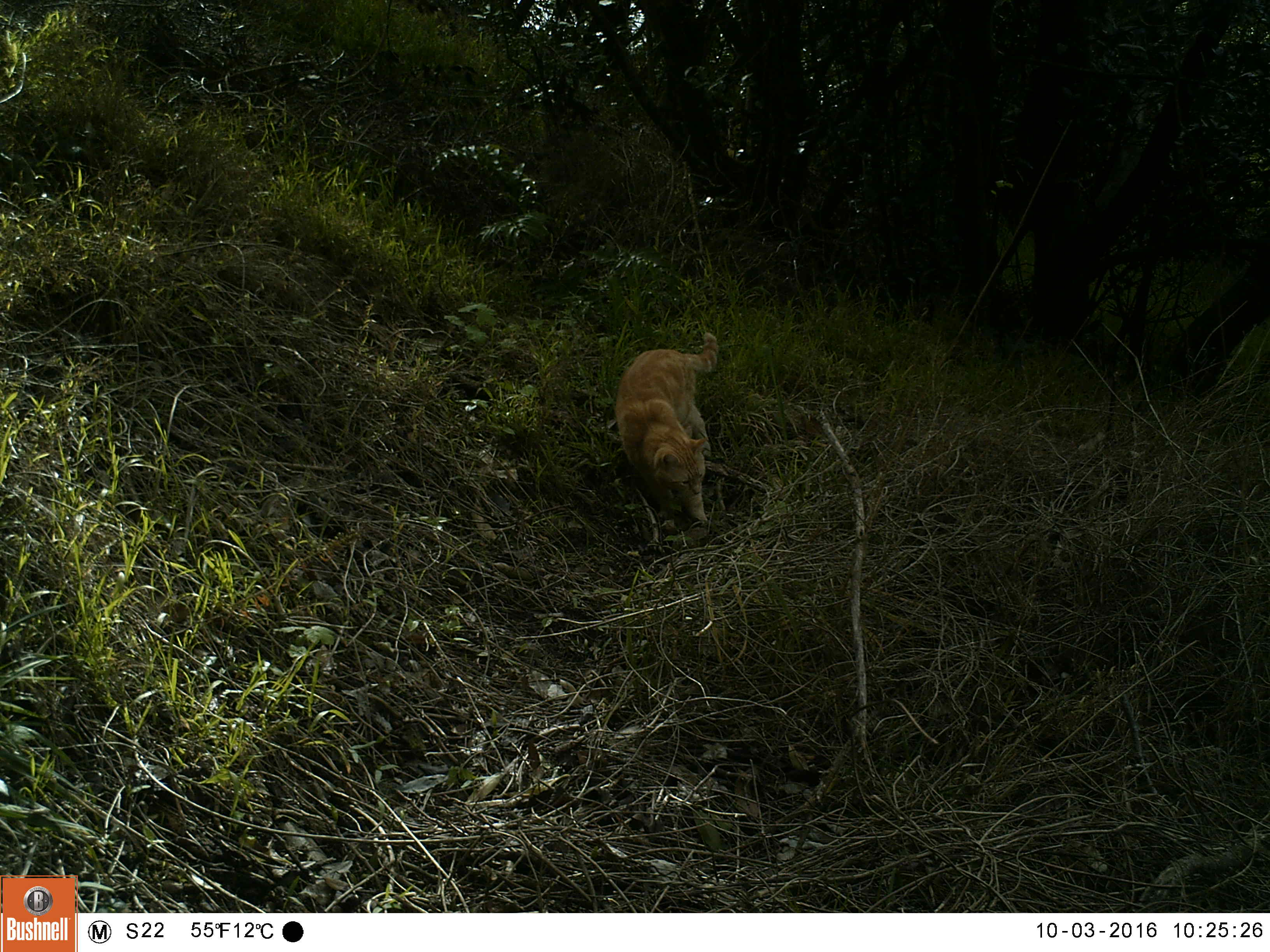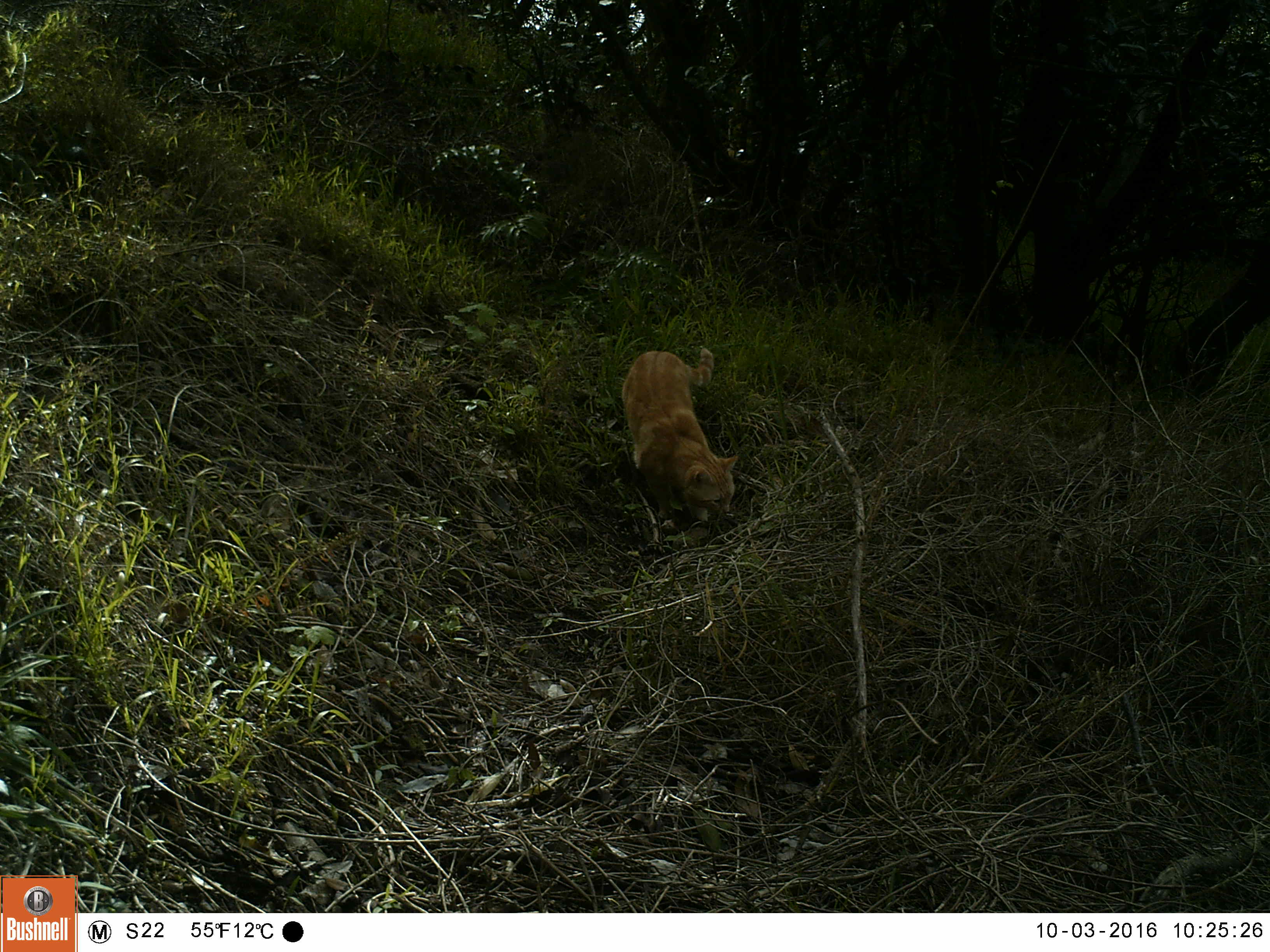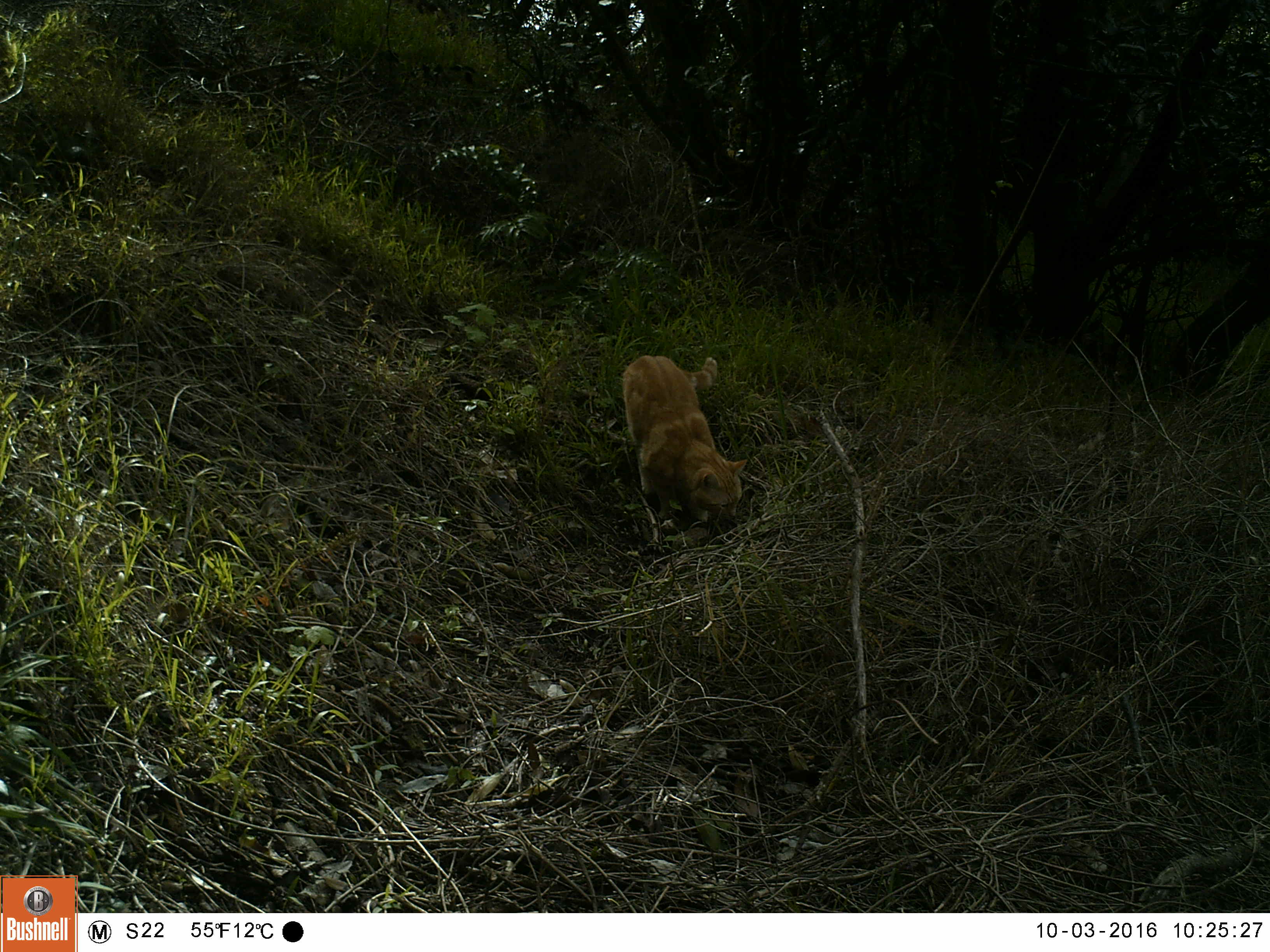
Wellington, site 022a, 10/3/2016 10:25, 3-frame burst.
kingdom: Animalia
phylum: Chordata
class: Mammalia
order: Carnivora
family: Felidae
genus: Felis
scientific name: Felis catus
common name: cat